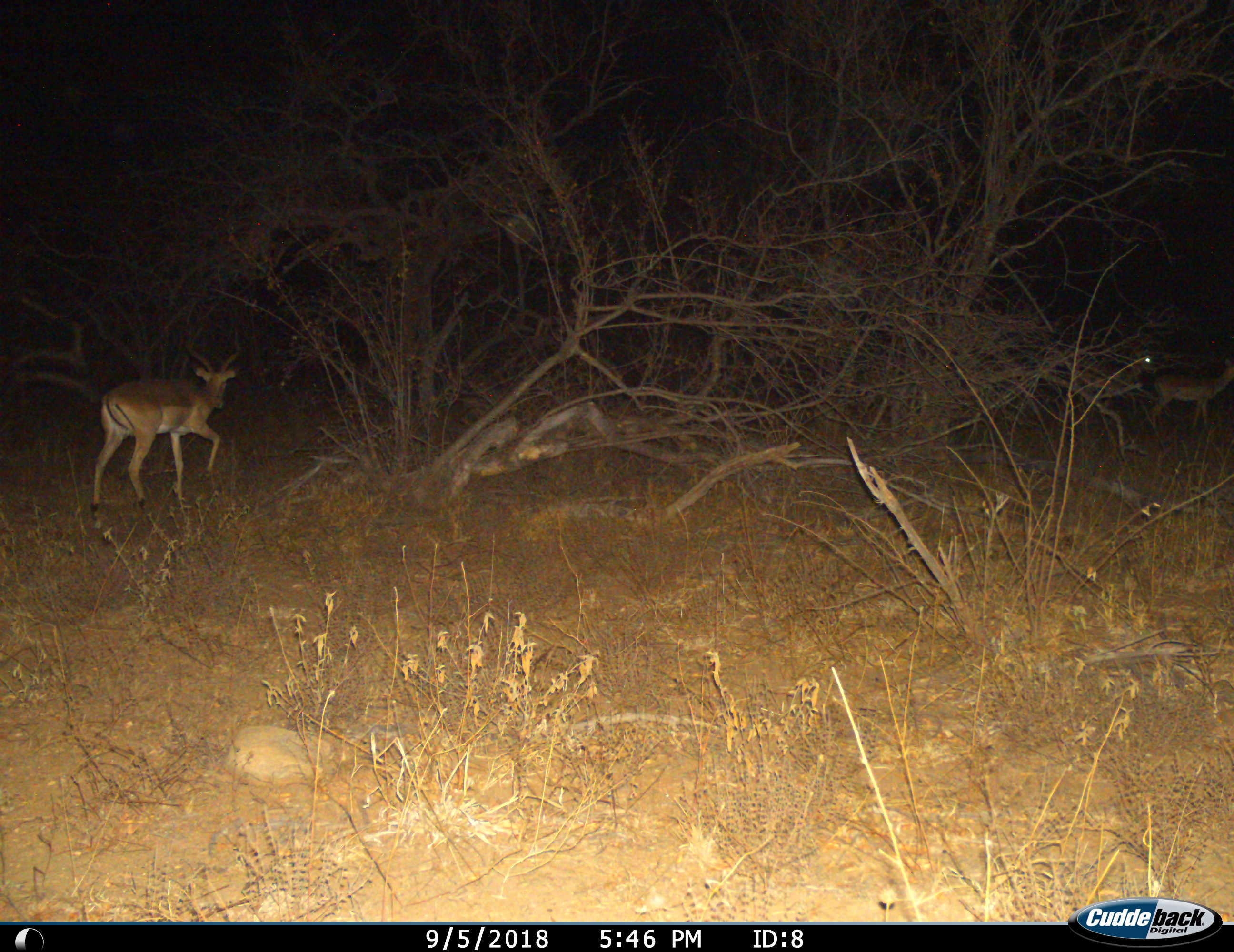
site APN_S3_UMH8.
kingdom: Animalia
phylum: Chordata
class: Mammalia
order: Artiodactyla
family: Bovidae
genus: Aepyceros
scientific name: Aepyceros melampus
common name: impala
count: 3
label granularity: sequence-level